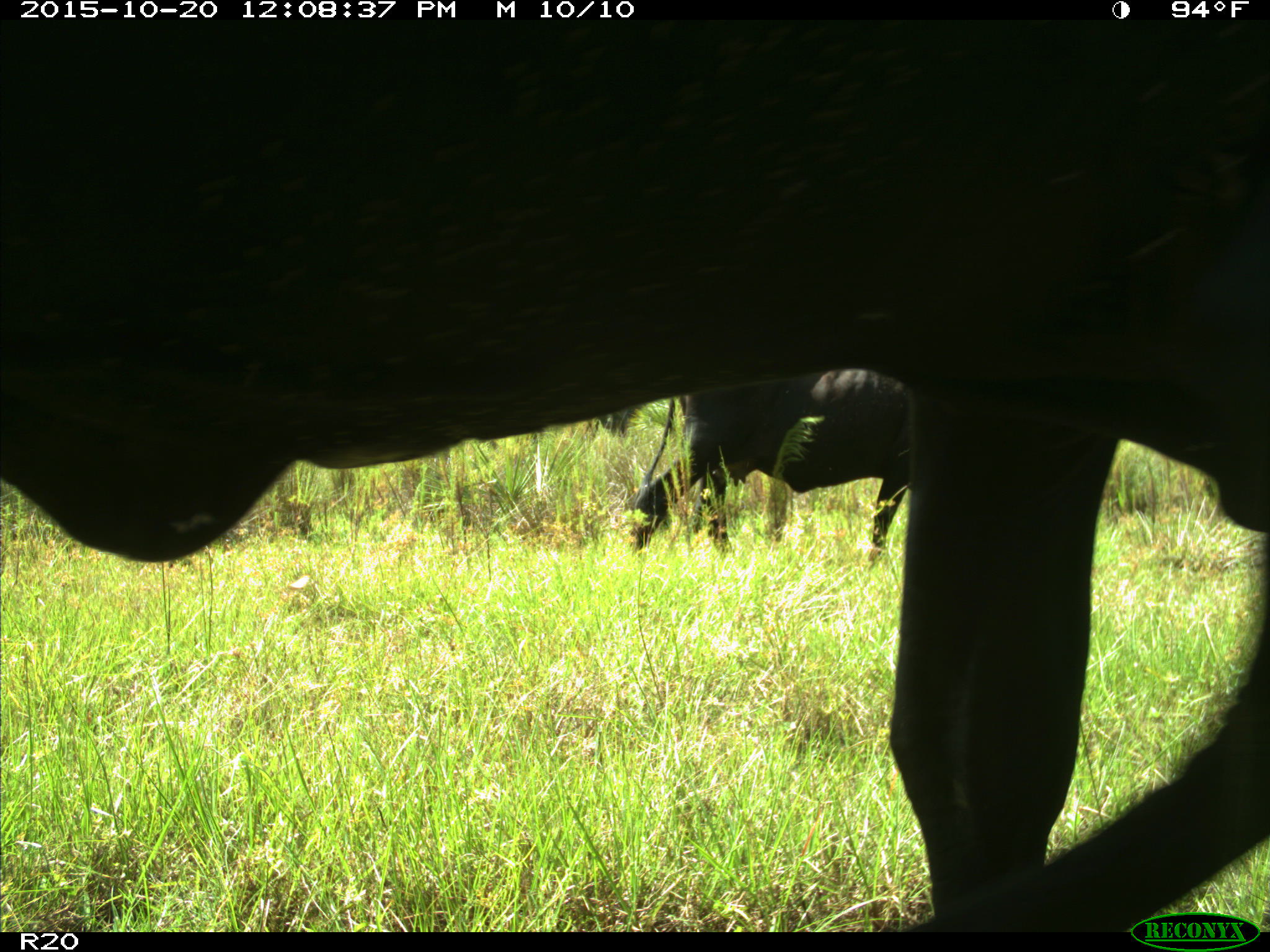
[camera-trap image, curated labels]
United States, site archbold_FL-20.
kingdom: Animalia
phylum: Chordata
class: Mammalia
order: Artiodactyla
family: Bovidae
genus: Bos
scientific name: Bos taurus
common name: domestic cow